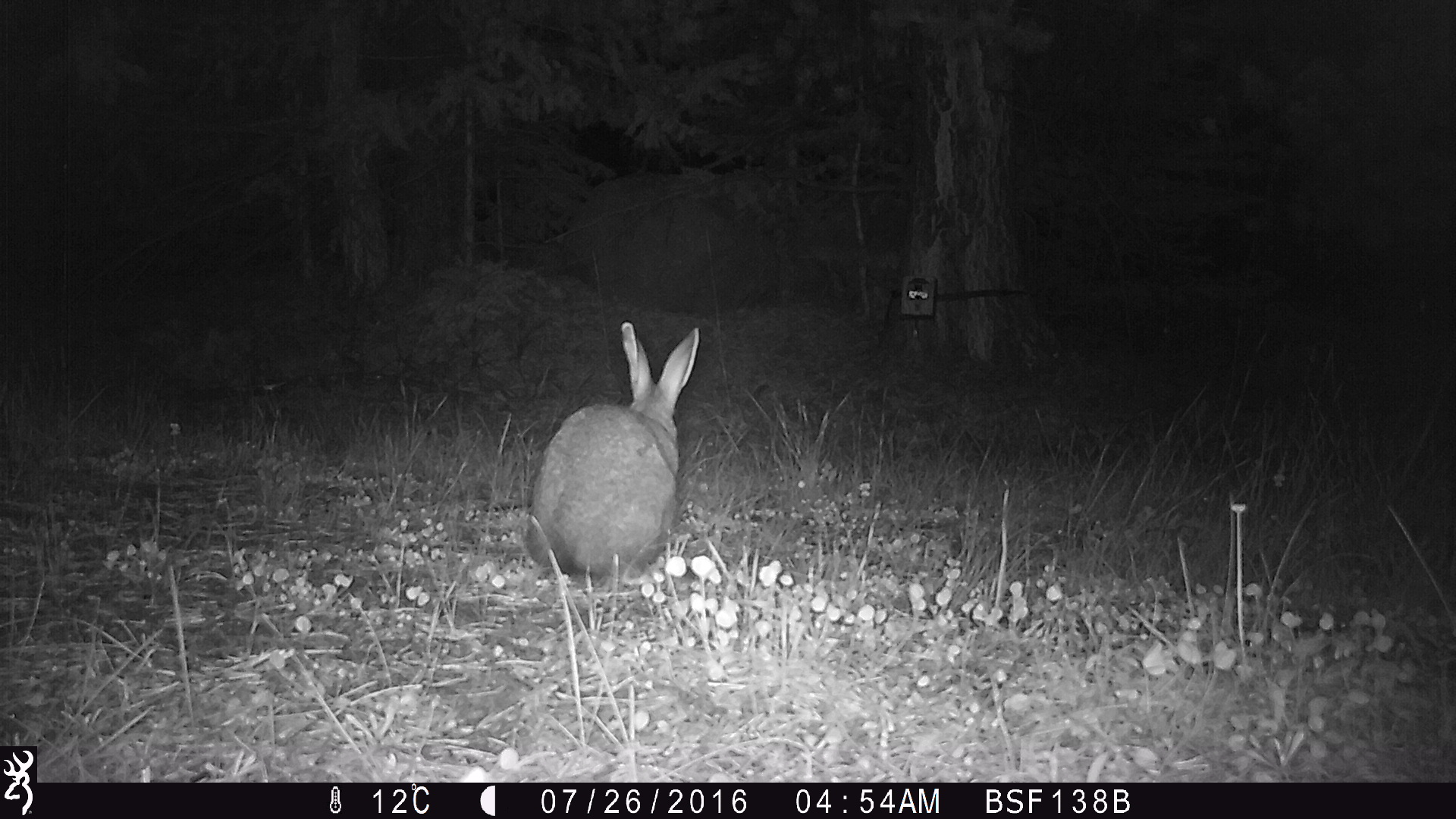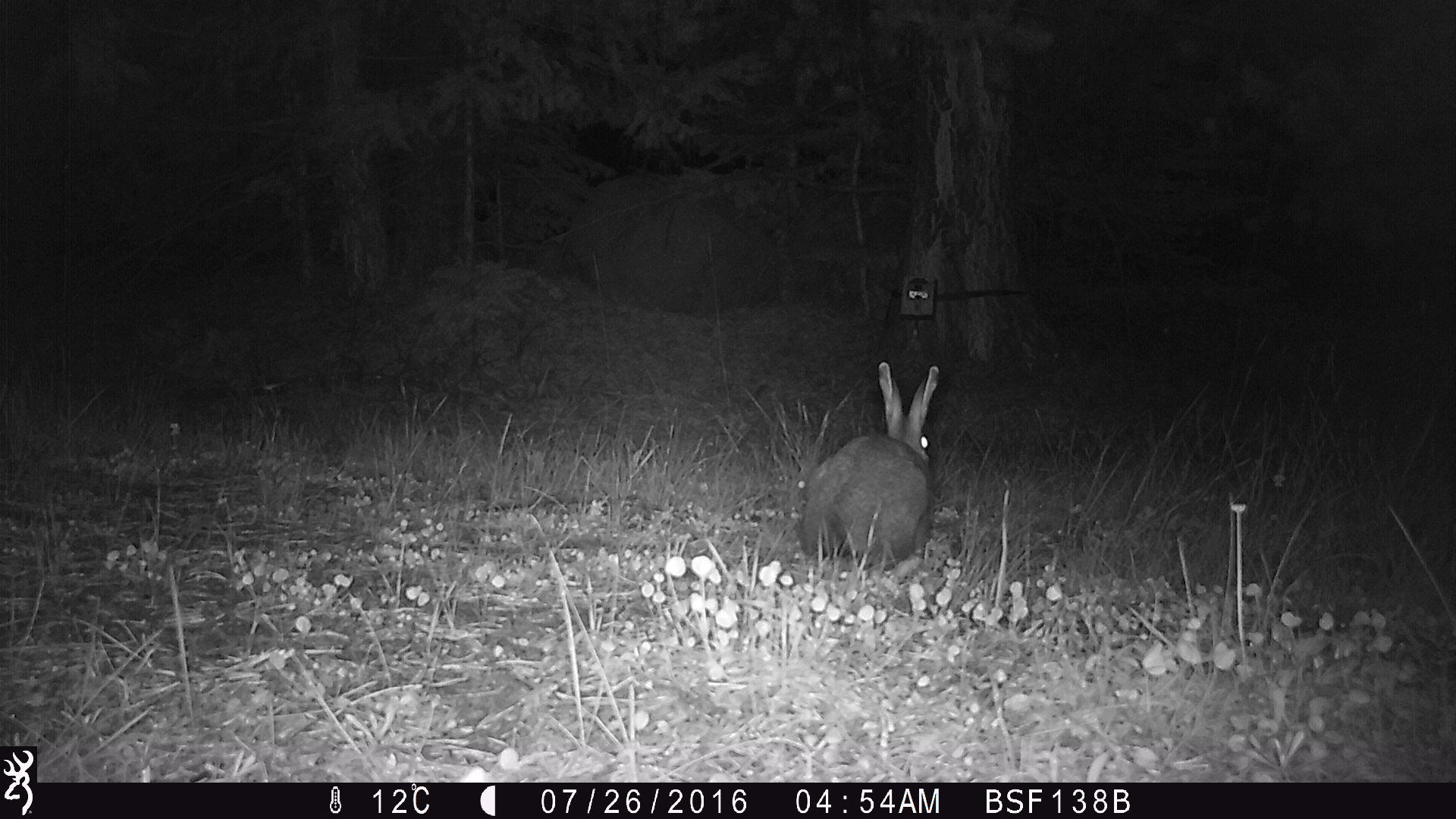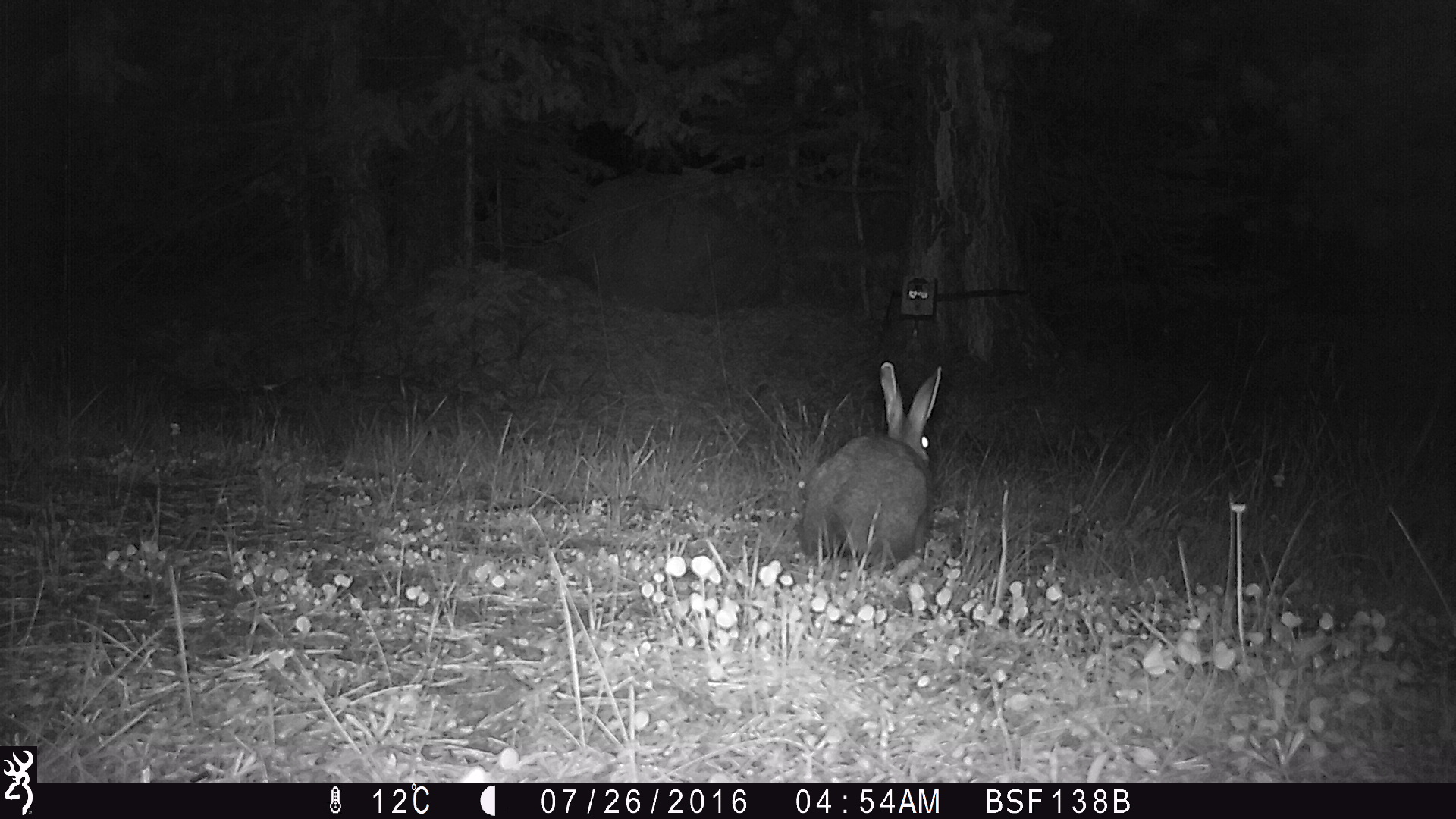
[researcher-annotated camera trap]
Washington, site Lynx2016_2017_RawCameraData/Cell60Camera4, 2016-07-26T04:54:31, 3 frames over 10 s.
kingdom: Animalia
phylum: Chordata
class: Mammalia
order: Lagomorpha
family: Leporidae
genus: Lepus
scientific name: Lepus americanus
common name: snowshoe hare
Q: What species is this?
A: Lepus americanus (snowshoe hare).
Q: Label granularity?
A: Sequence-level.